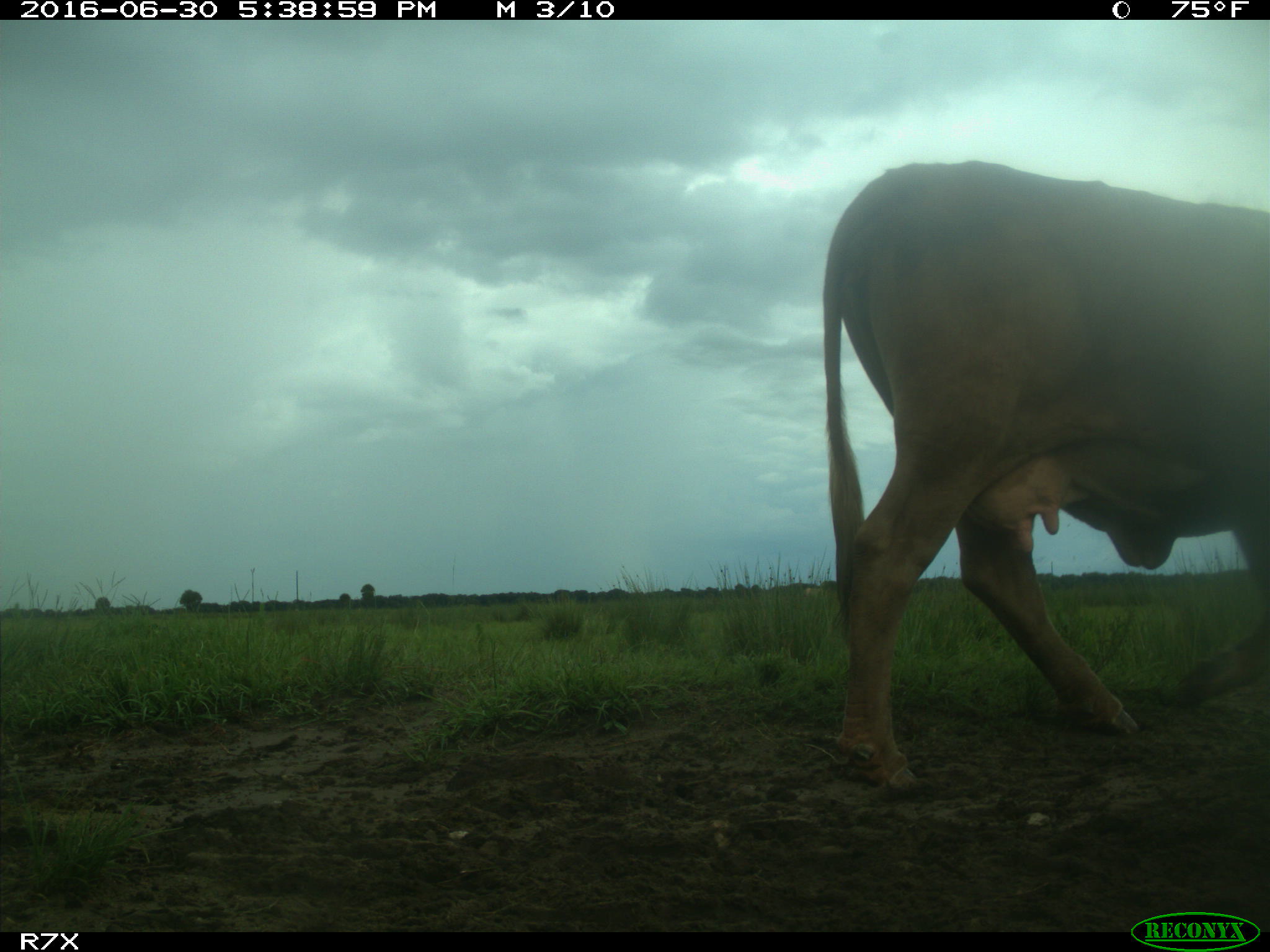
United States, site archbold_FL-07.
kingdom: Animalia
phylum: Chordata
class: Mammalia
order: Artiodactyla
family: Bovidae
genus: Bos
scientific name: Bos taurus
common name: domestic cow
Bos taurus (domestic cow).